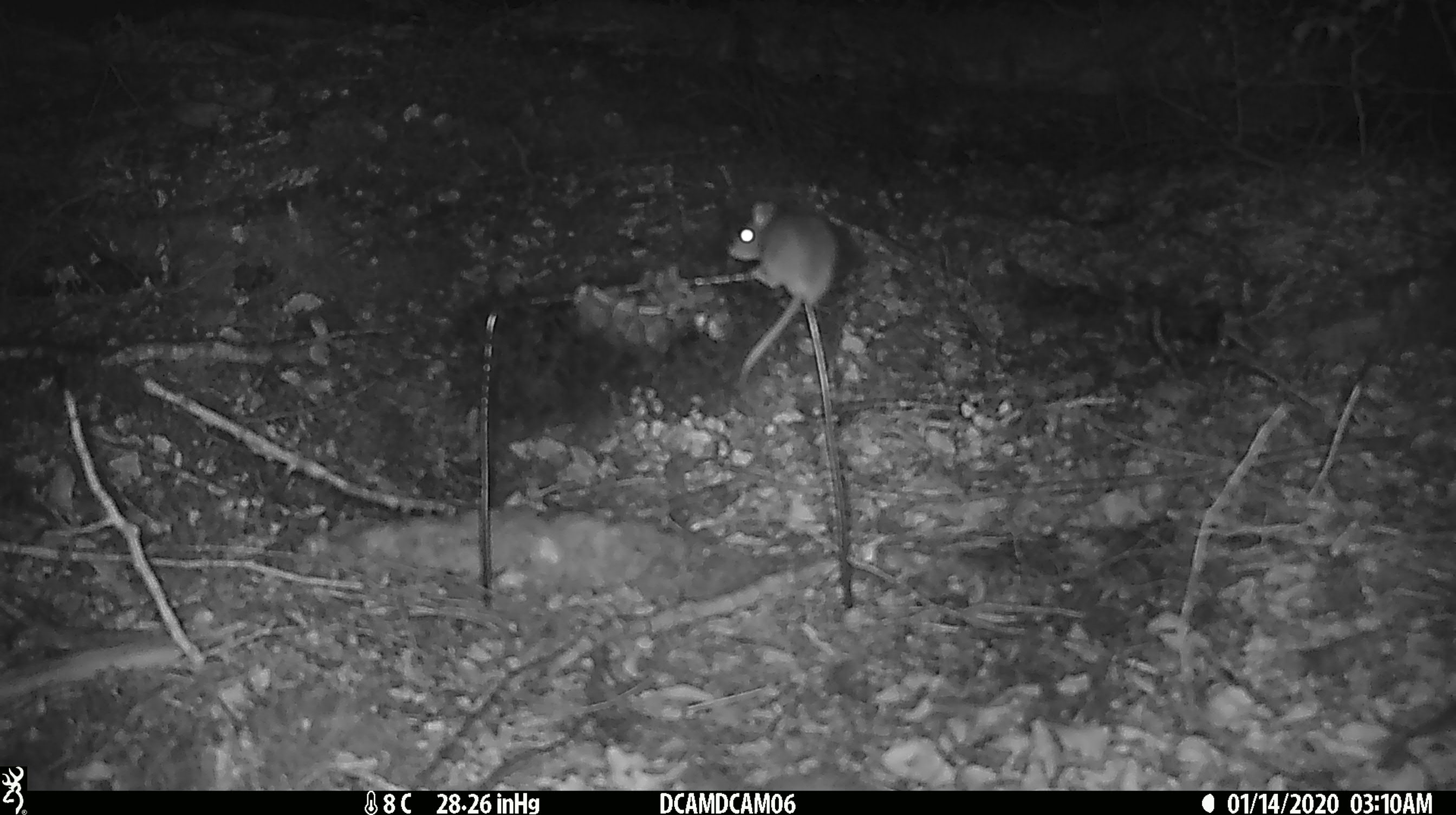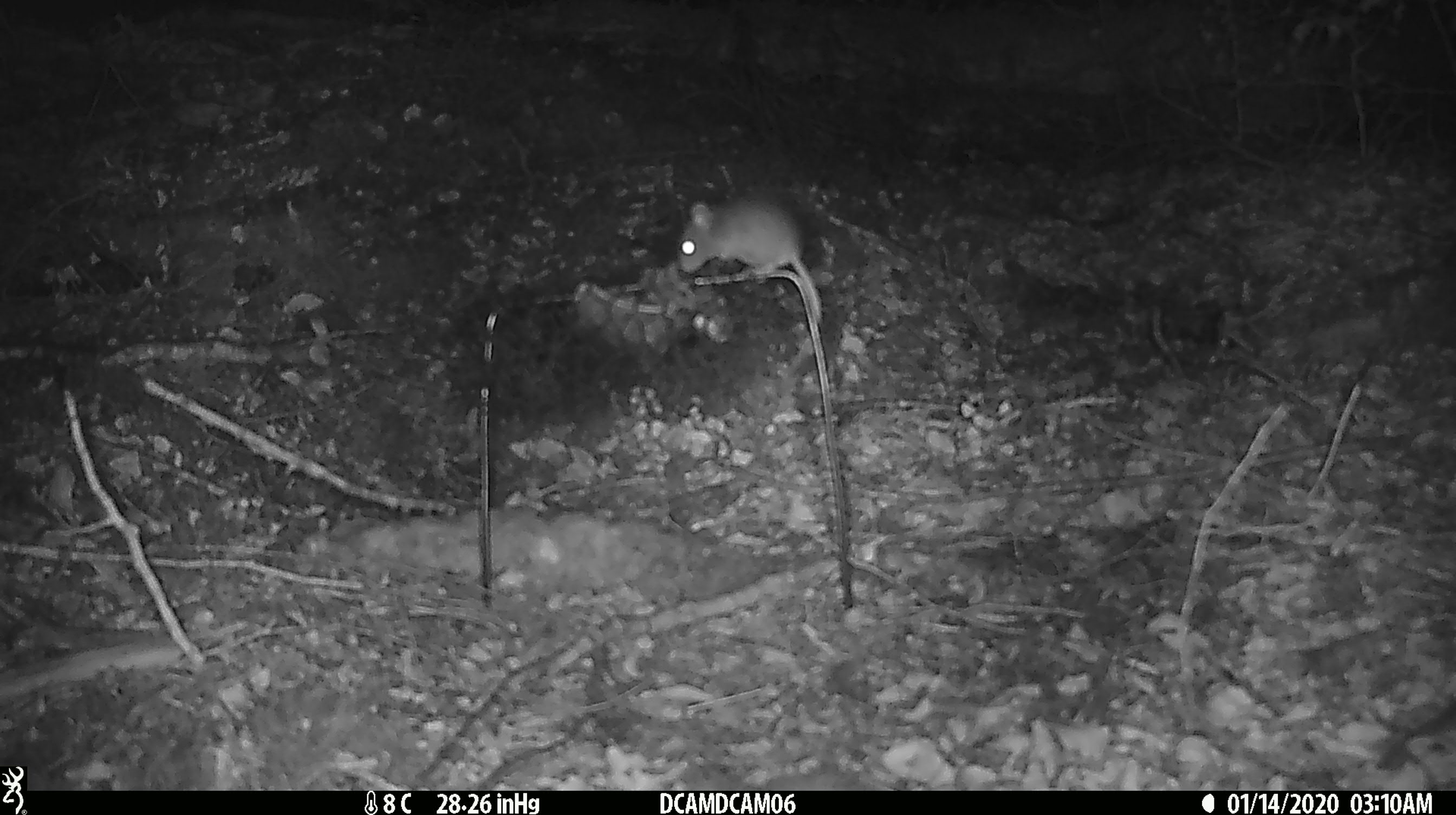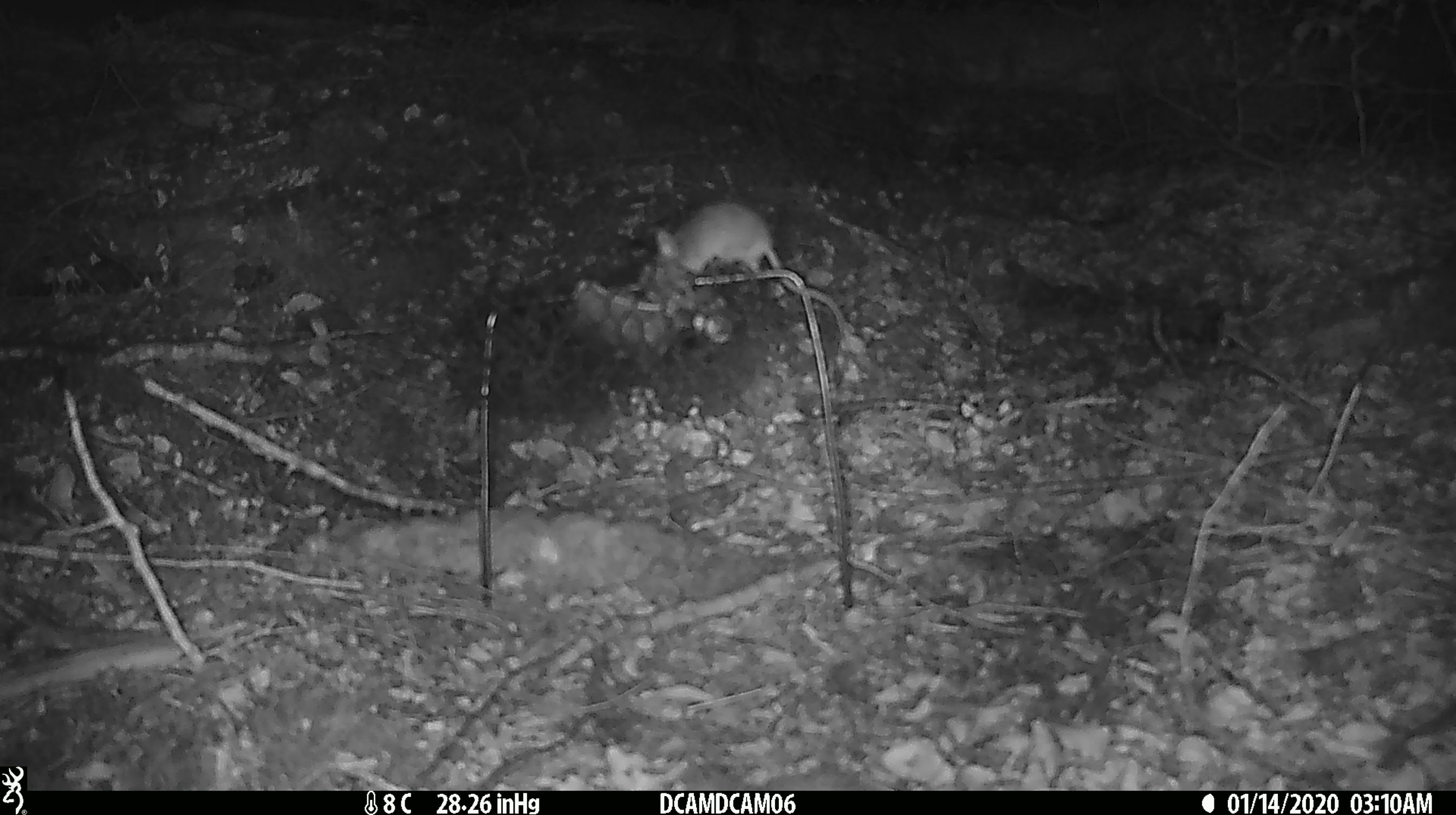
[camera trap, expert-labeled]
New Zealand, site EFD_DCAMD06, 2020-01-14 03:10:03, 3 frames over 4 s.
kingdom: Animalia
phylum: Chordata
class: Mammalia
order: Rodentia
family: Muridae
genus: Mus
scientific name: Mus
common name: mouse